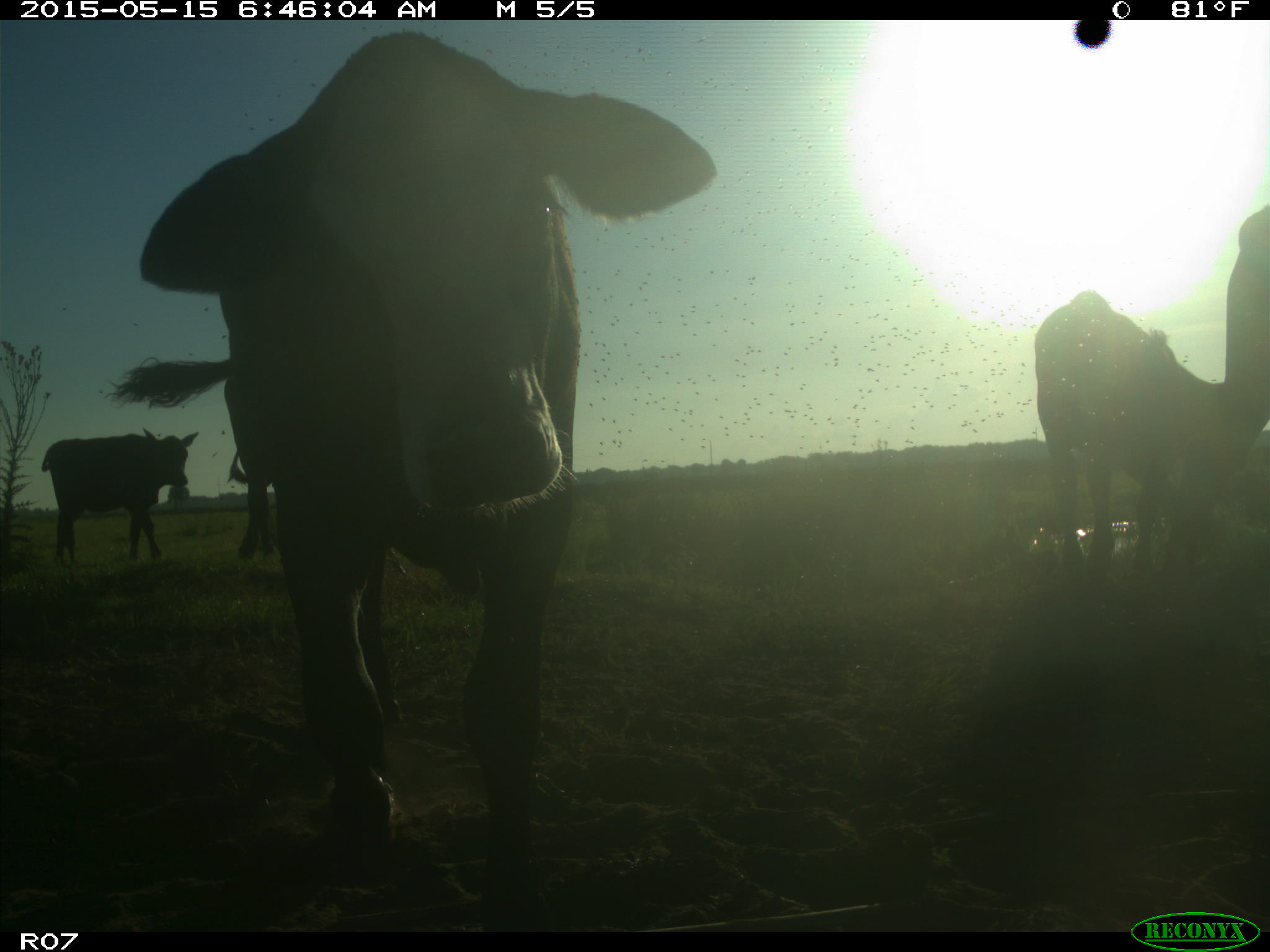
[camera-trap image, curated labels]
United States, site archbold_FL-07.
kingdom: Animalia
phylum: Chordata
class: Mammalia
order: Artiodactyla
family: Bovidae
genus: Bos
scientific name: Bos taurus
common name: domestic cow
Bos taurus (domestic cow).